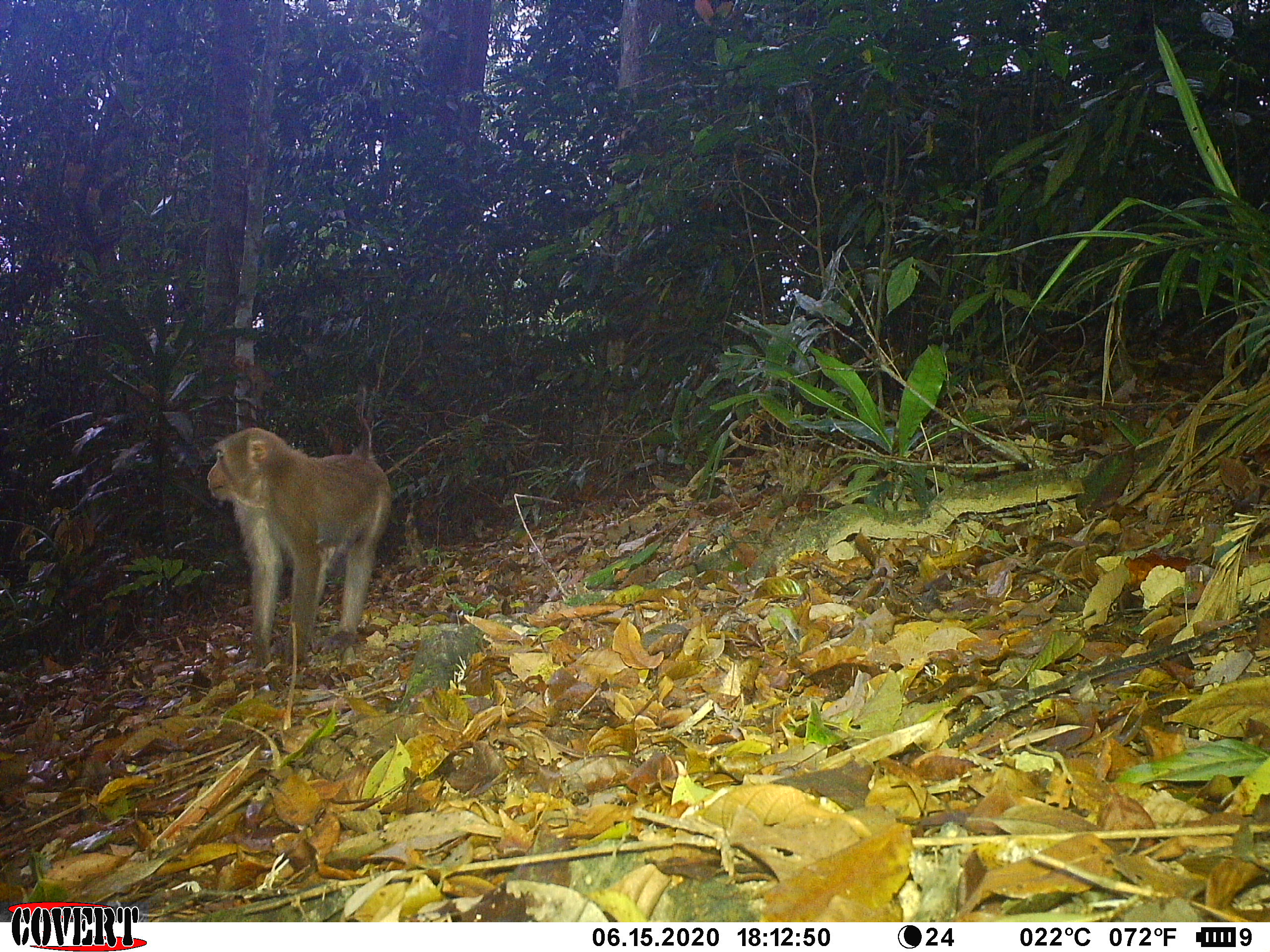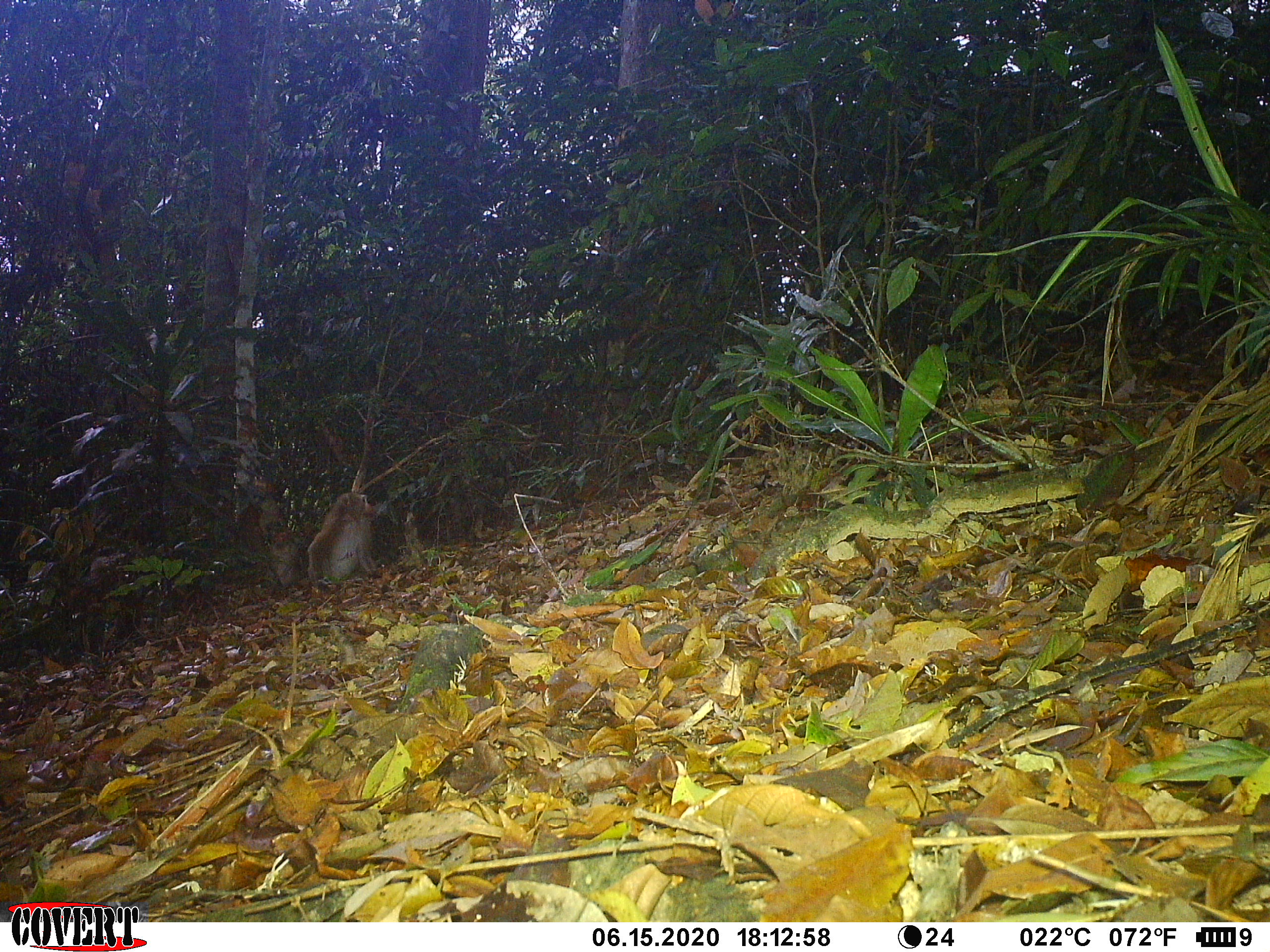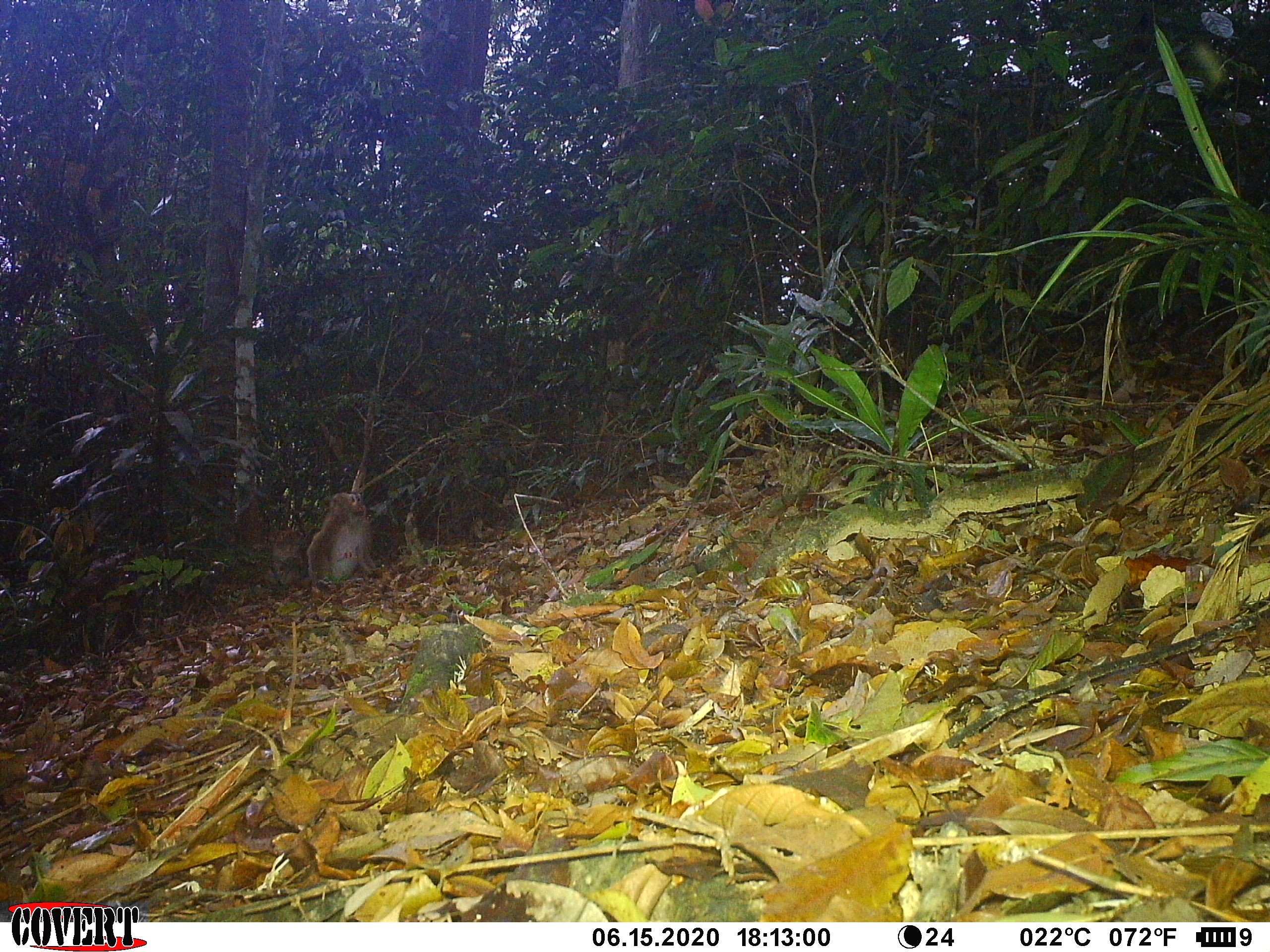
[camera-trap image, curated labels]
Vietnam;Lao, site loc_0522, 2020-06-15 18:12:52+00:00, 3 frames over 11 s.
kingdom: Animalia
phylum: Chordata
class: Mammalia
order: Primates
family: Cercopithecidae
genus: Macaca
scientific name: Macaca nemestrina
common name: pig-tailed macaque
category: pig tailed macaque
Pig tailed macaque (pig-tailed macaque) (Macaca nemestrina). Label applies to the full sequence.